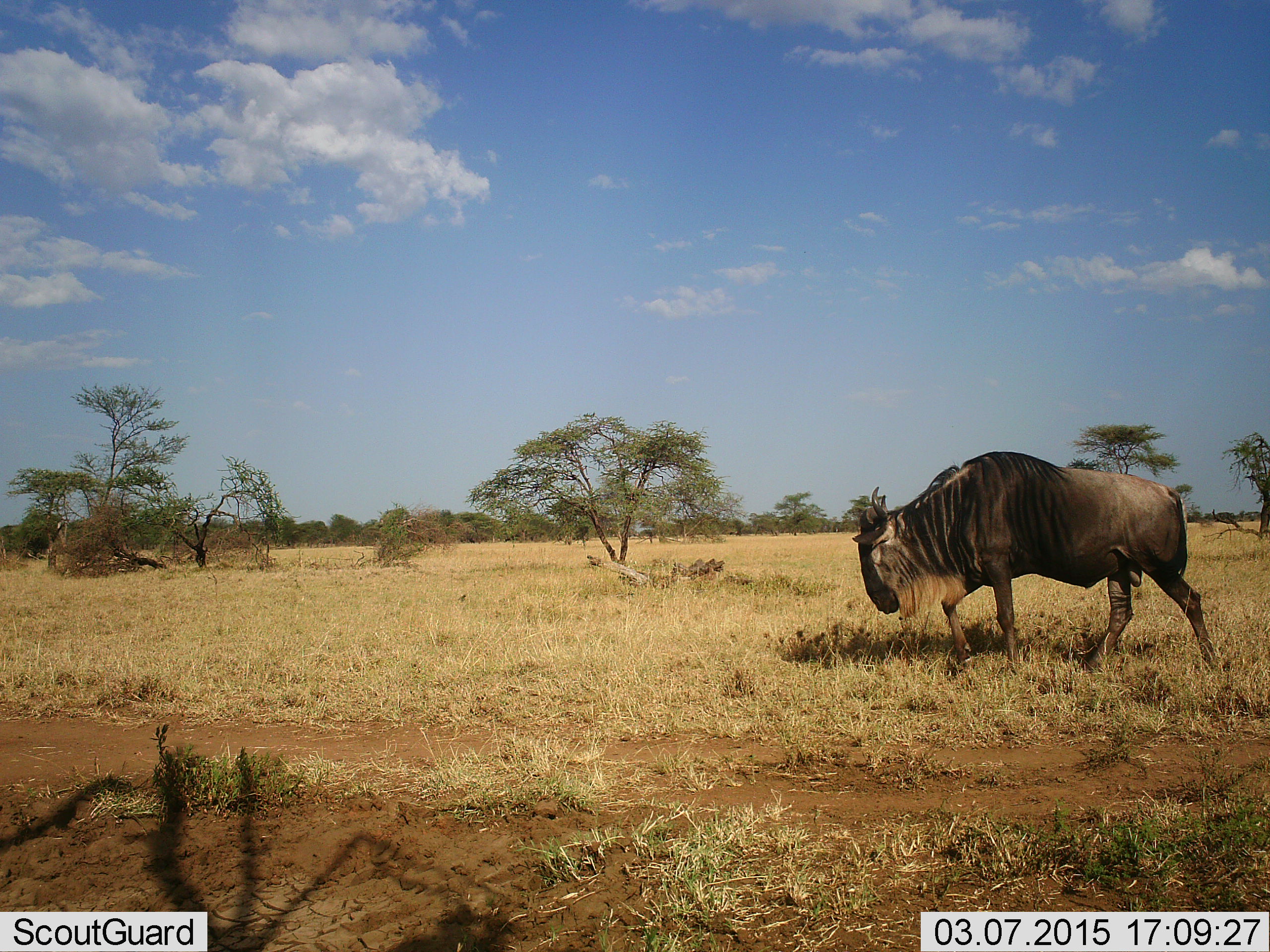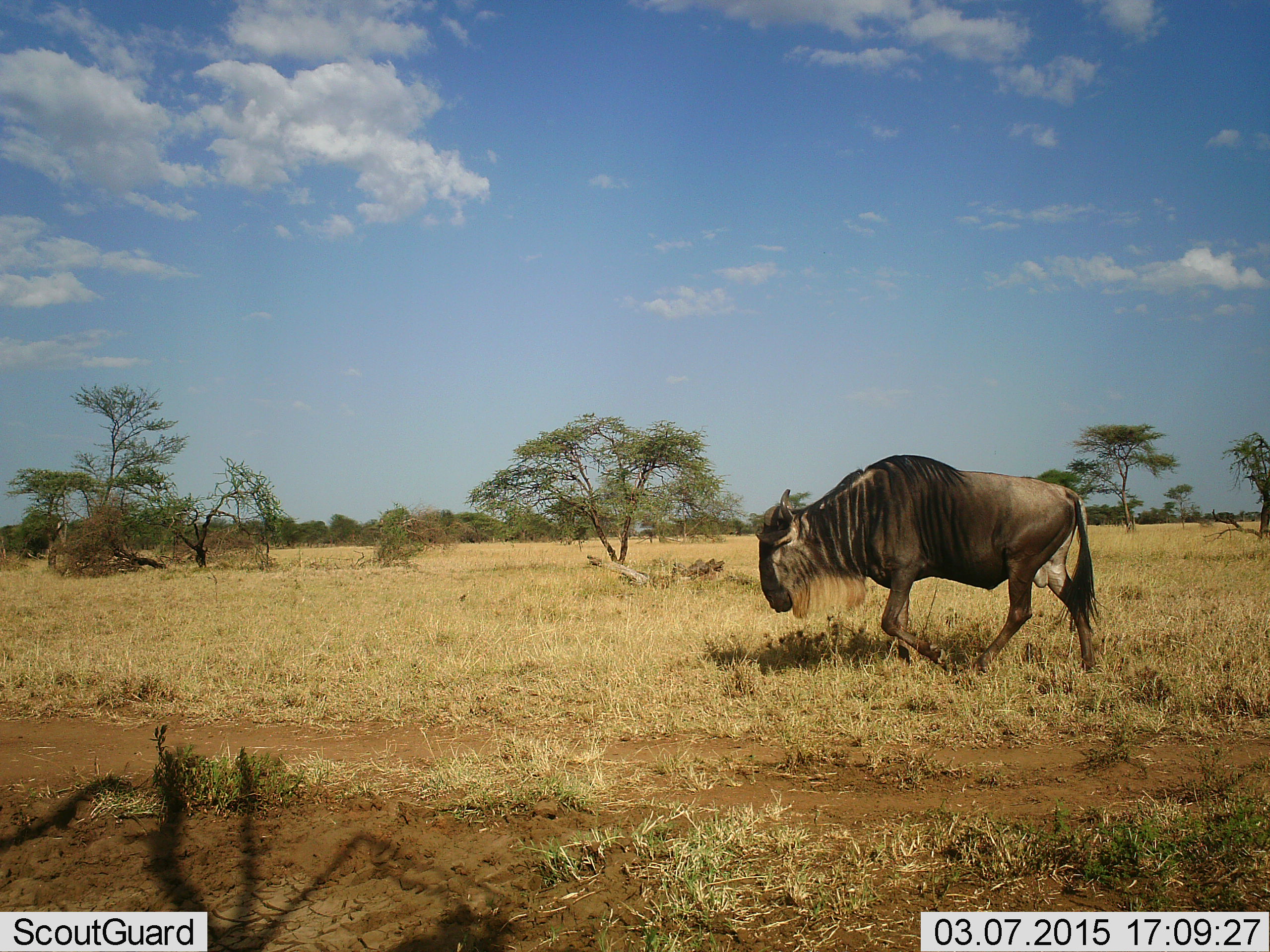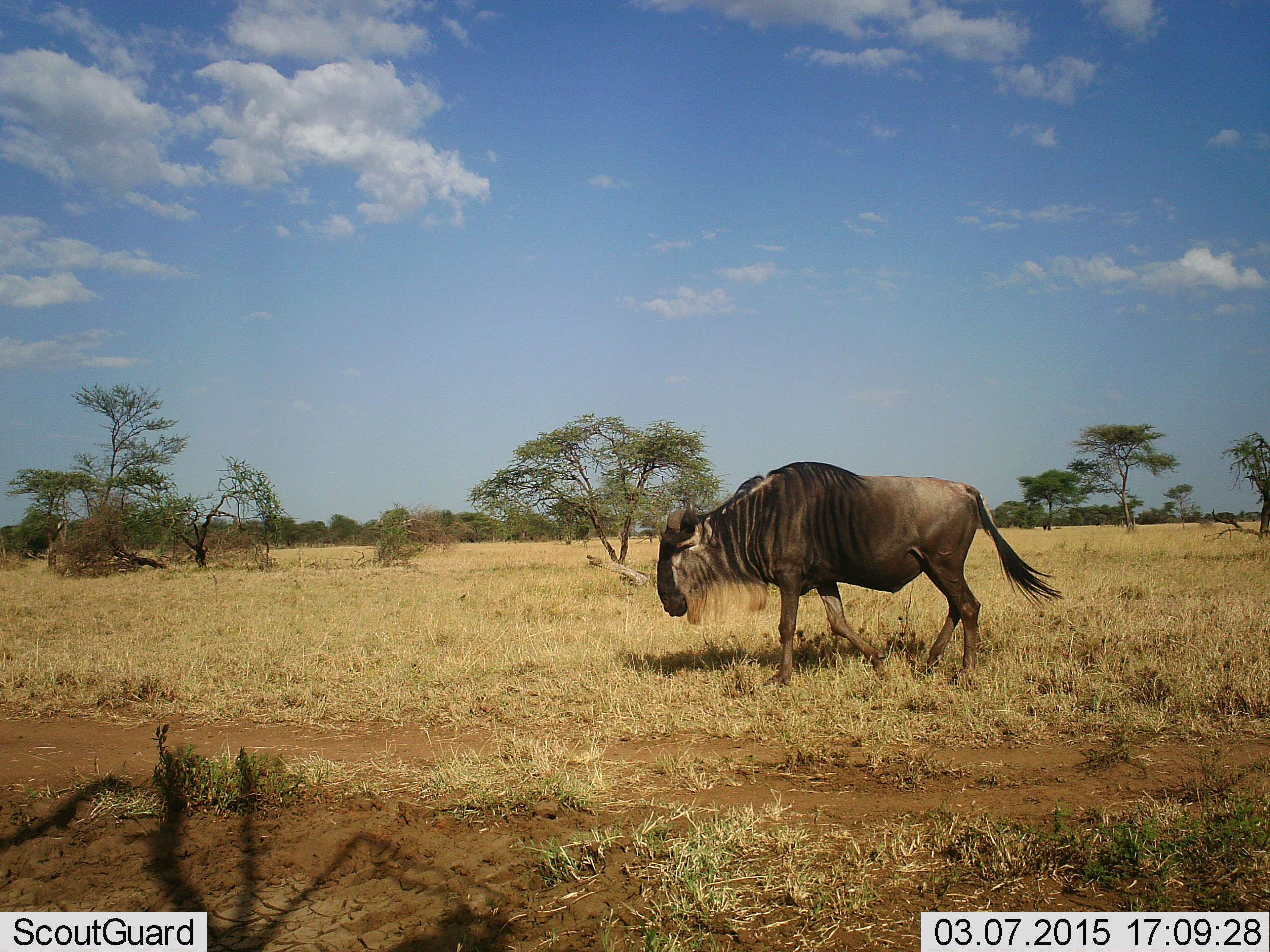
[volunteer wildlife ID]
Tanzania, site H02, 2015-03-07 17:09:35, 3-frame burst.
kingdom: Animalia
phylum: Chordata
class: Mammalia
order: Artiodactyla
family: Bovidae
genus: Connochaetes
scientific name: Connochaetes taurinus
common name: blue wildebeest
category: wildebeest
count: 1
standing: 10%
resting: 0%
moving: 100%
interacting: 0%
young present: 0%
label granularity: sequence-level